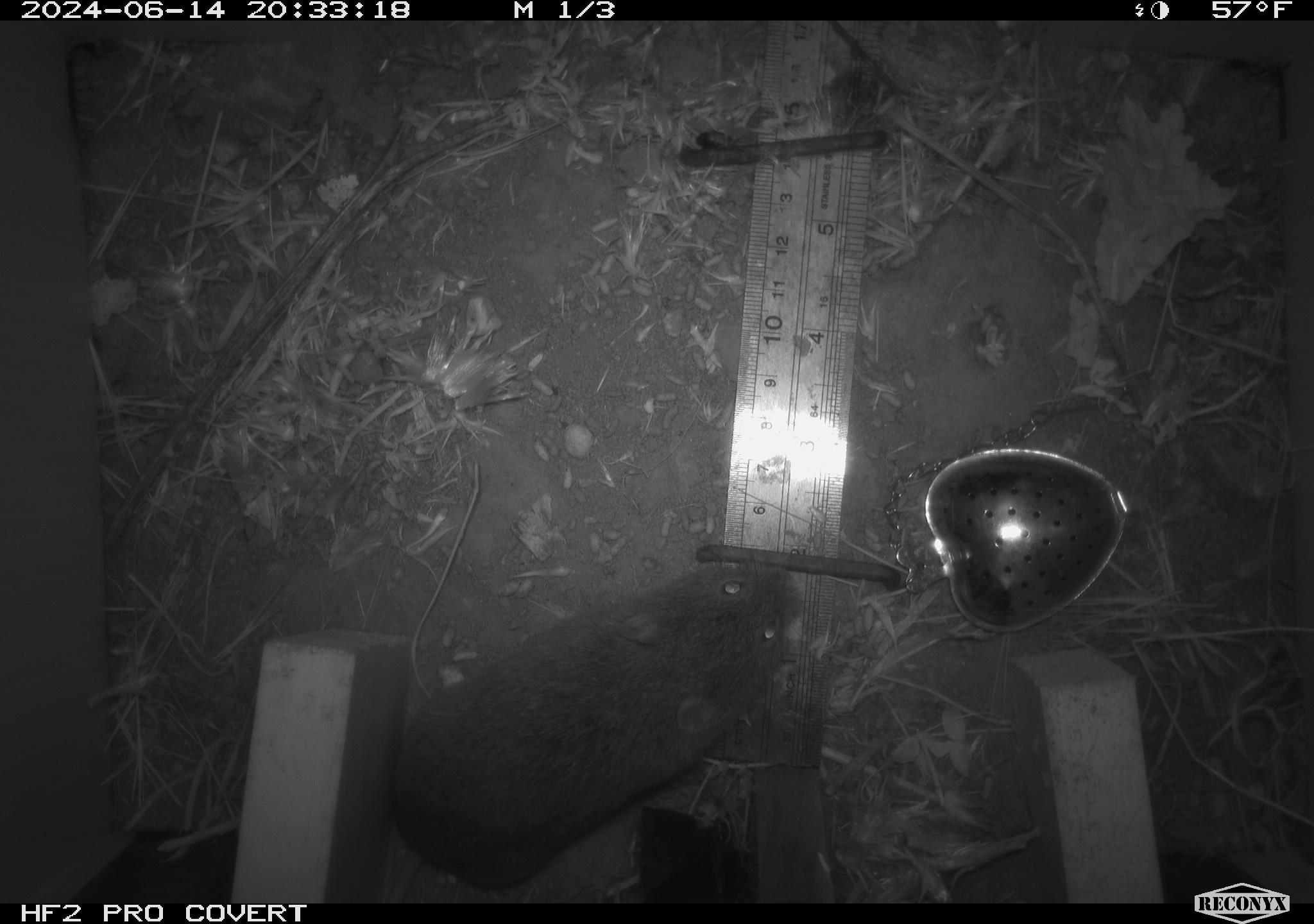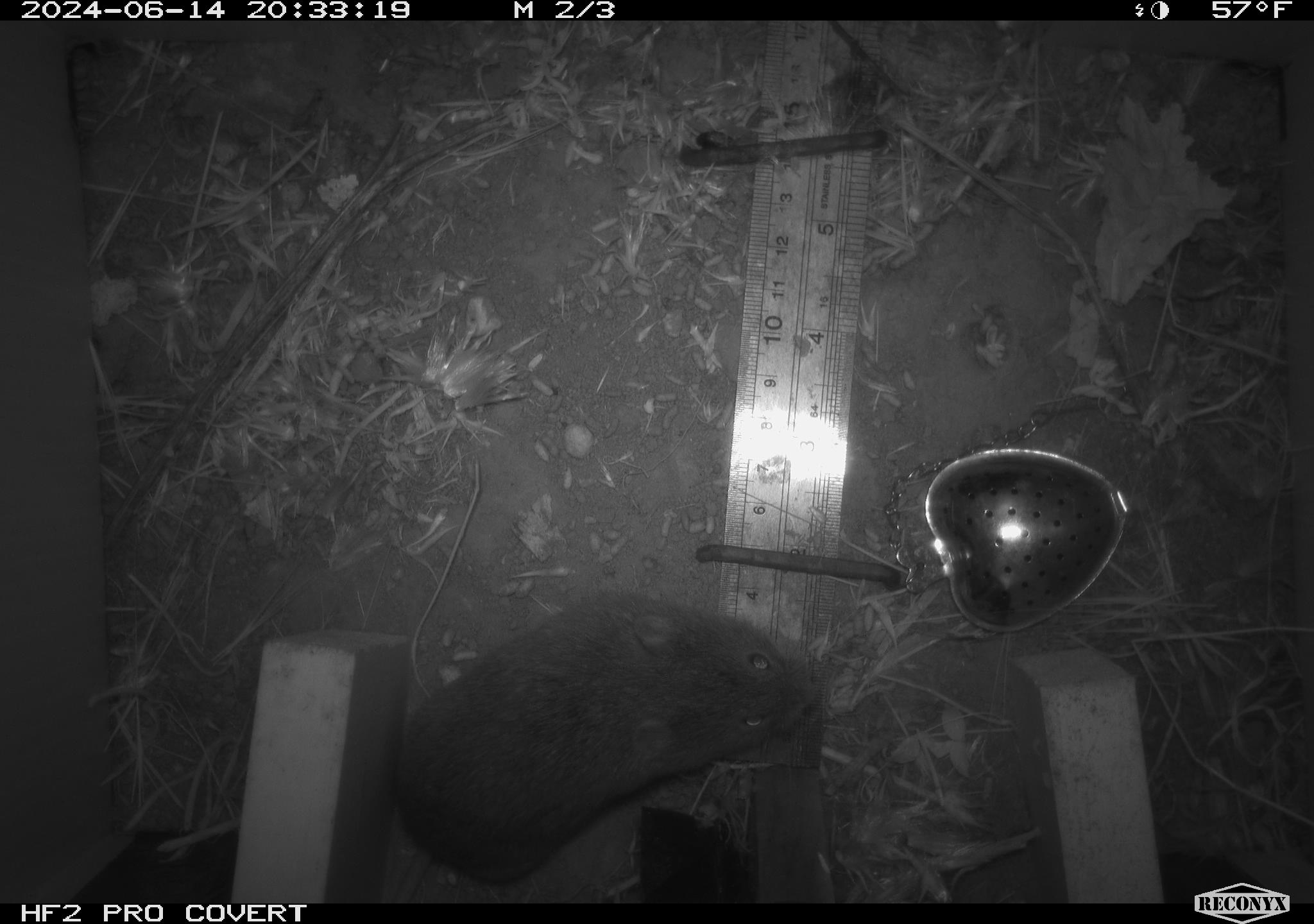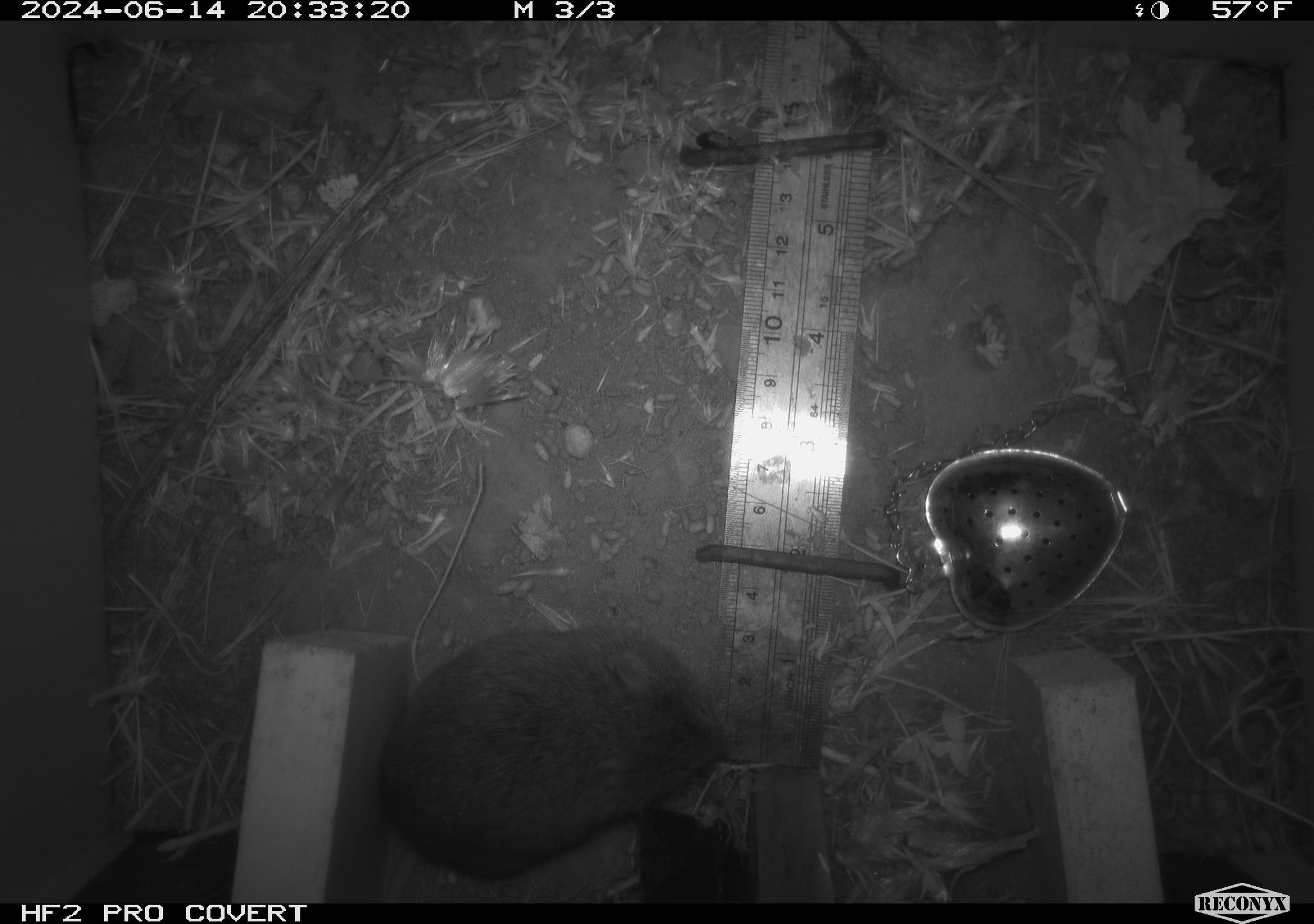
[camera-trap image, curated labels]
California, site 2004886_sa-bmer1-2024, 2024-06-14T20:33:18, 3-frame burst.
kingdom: Animalia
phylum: Chordata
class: Mammalia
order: Rodentia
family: Cricetidae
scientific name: Cricetidae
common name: hamsters, voles, lemmings, and allies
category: cricetidae family